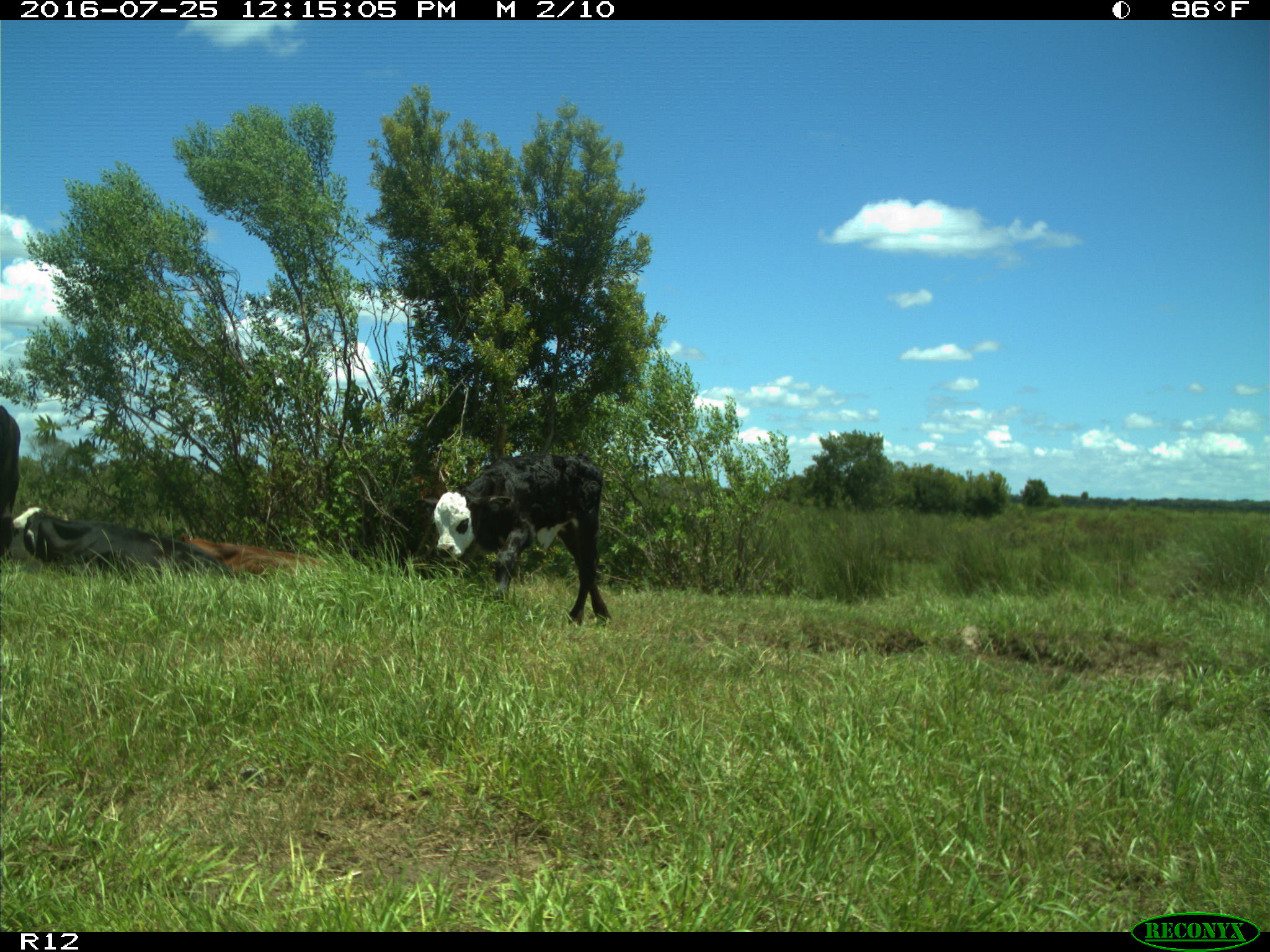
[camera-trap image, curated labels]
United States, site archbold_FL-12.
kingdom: Animalia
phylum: Chordata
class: Mammalia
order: Artiodactyla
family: Bovidae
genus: Bos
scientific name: Bos taurus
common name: domestic cow